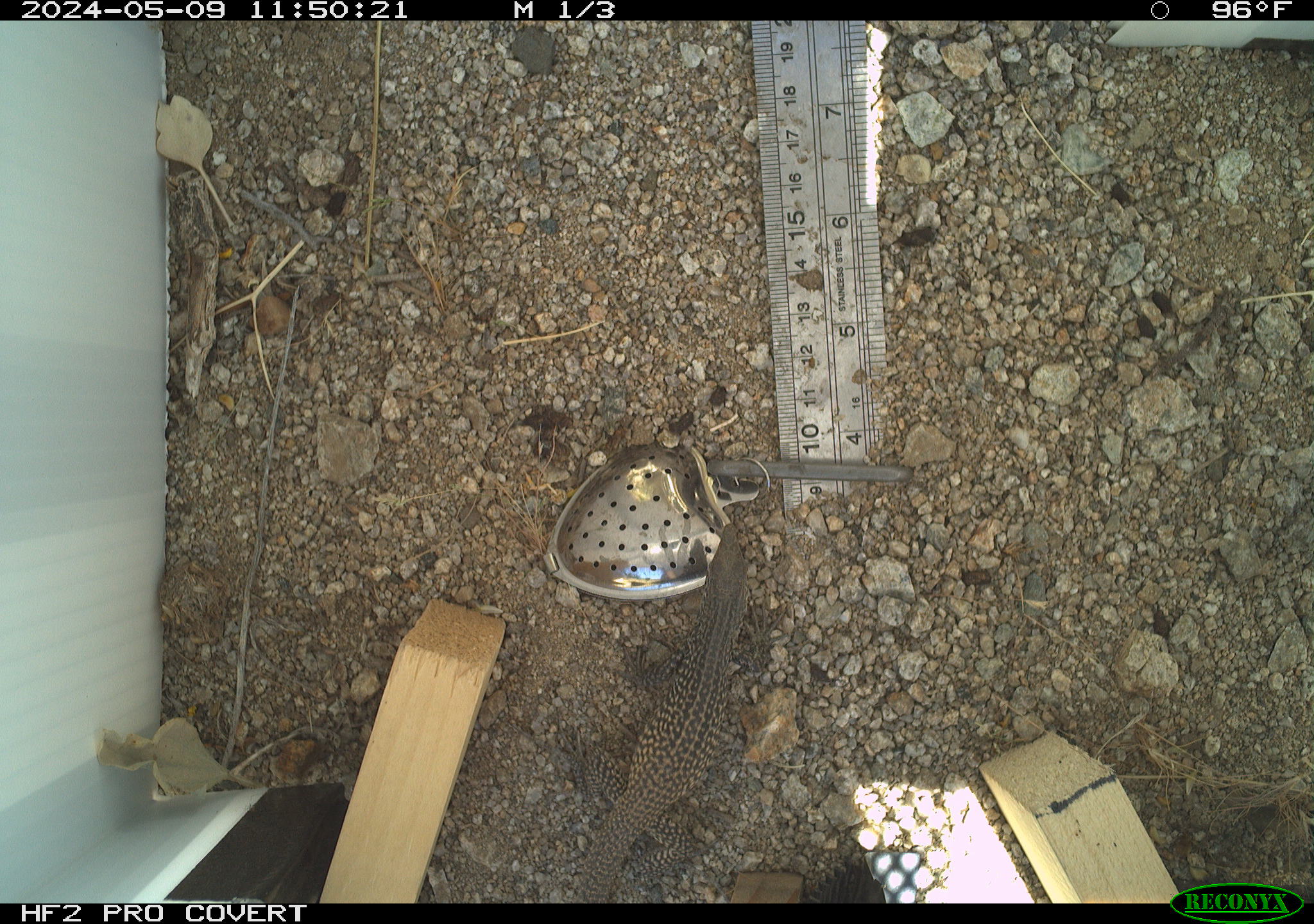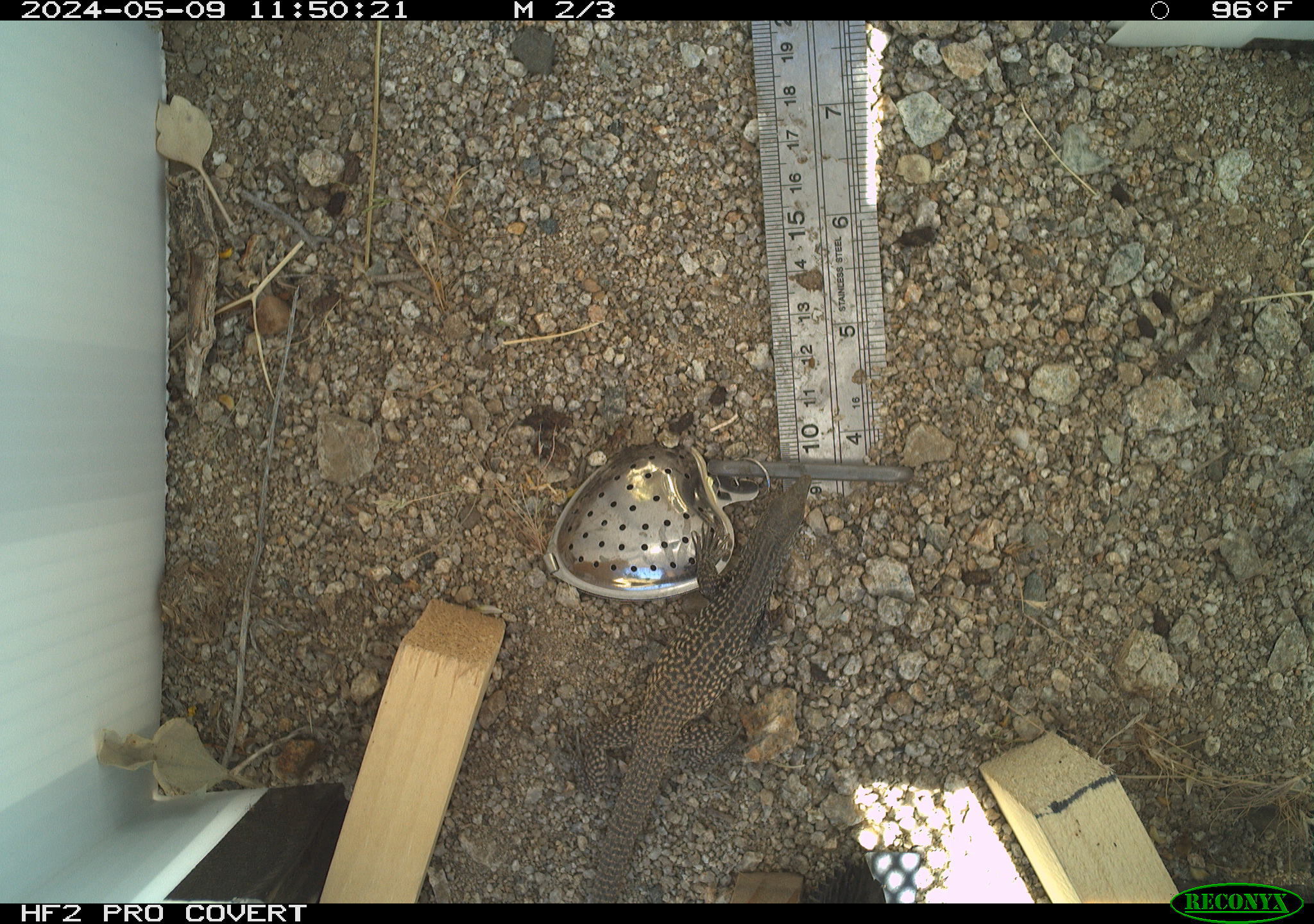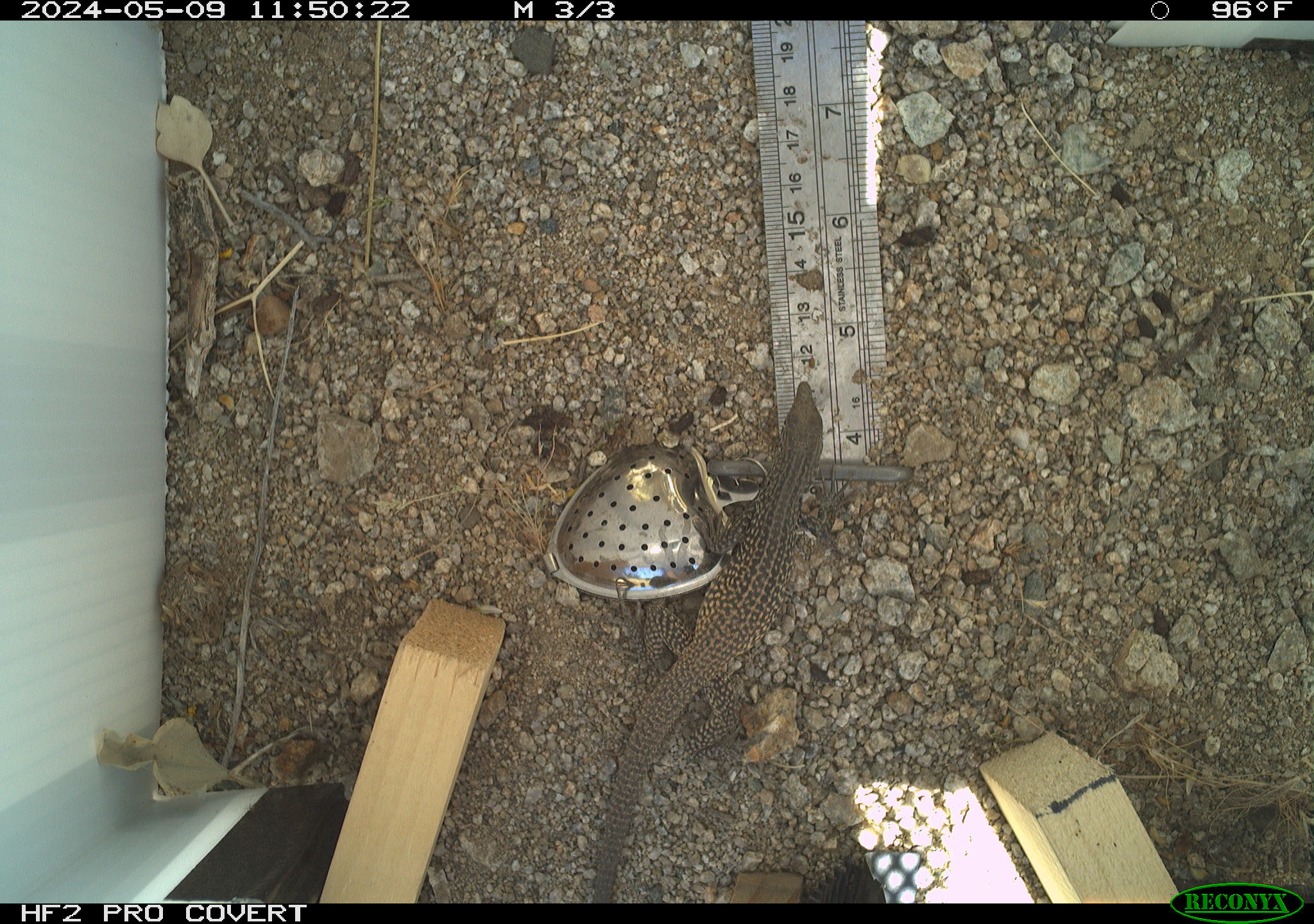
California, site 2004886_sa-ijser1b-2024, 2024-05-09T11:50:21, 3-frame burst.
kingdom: Animalia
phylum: Chordata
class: Reptilia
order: Squamata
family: Teiidae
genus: Aspidoscelis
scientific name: Aspidoscelis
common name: whiptail lizards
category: aspidoscelis species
Aspidoscelis species (whiptail lizards) (Aspidoscelis).